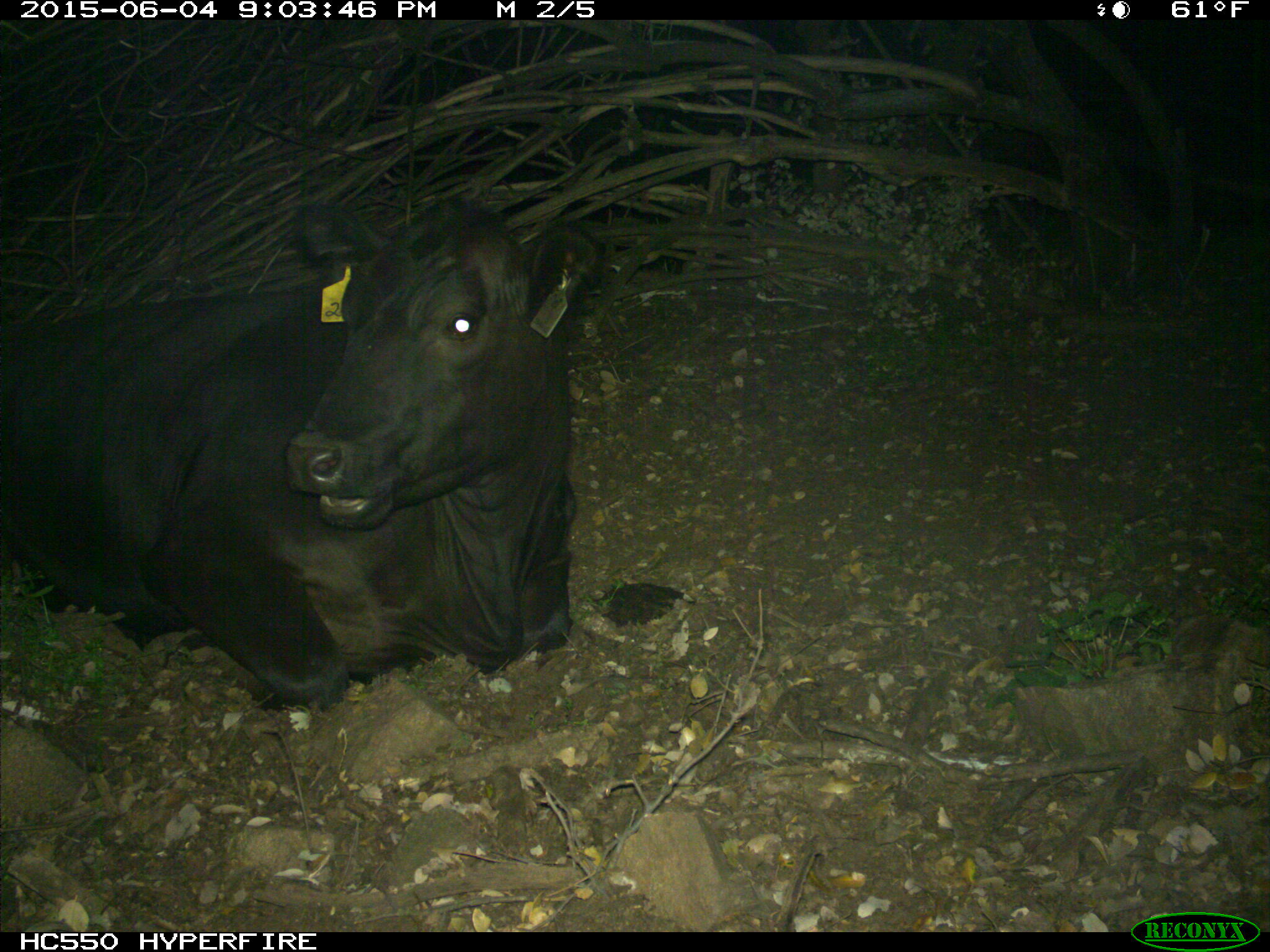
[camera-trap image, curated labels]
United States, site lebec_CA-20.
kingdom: Animalia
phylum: Chordata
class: Mammalia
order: Artiodactyla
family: Bovidae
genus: Bos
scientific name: Bos taurus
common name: domestic cow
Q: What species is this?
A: Bos taurus (domestic cow).